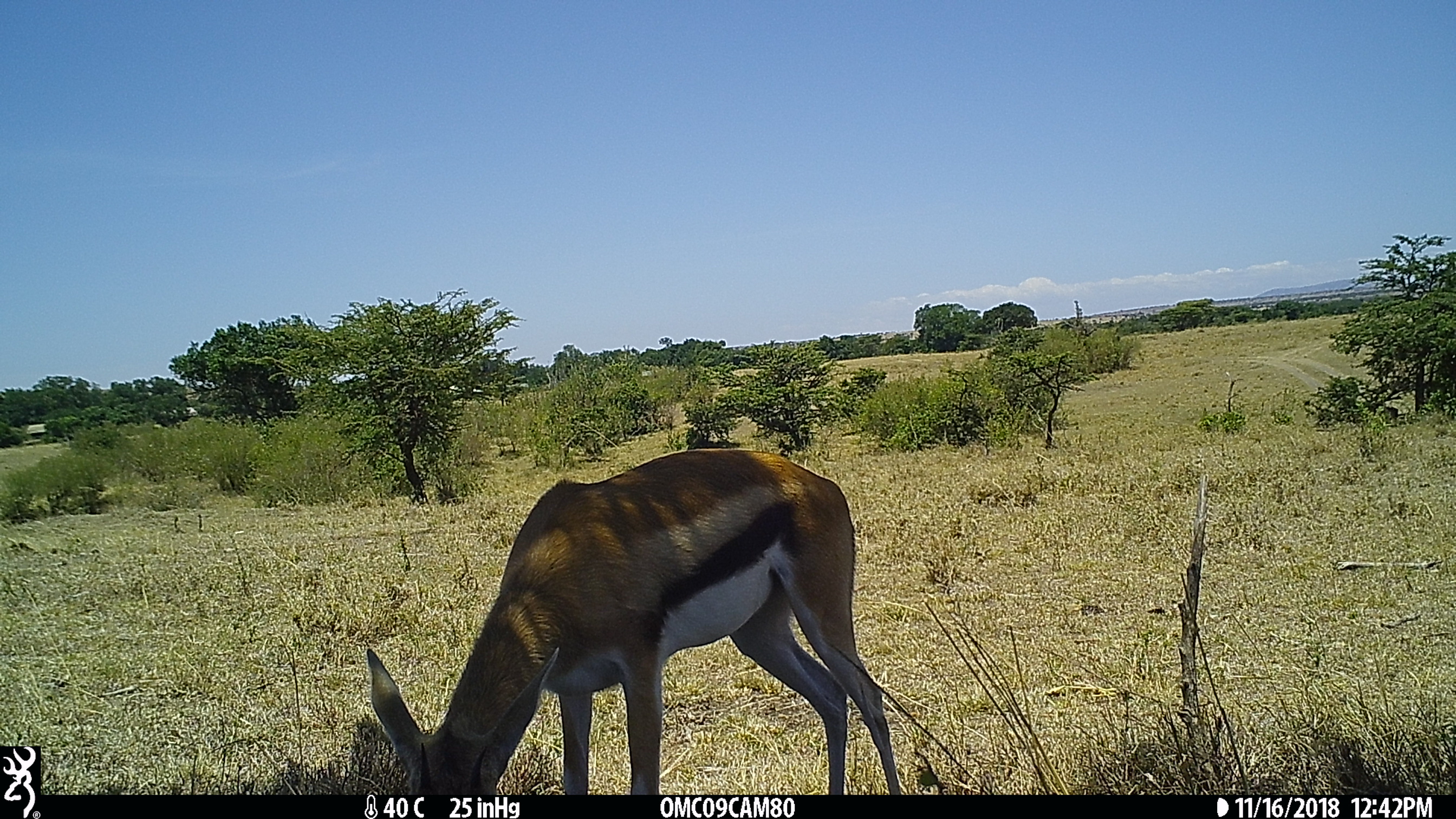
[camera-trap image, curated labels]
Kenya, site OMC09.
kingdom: Animalia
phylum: Chordata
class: Mammalia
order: Artiodactyla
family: Bovidae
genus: Eudorcas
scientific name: Eudorcas thomsonii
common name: thomon's gazelle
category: gazelle thomsons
Gazelle thomsons (thomon's gazelle) (Eudorcas thomsonii).